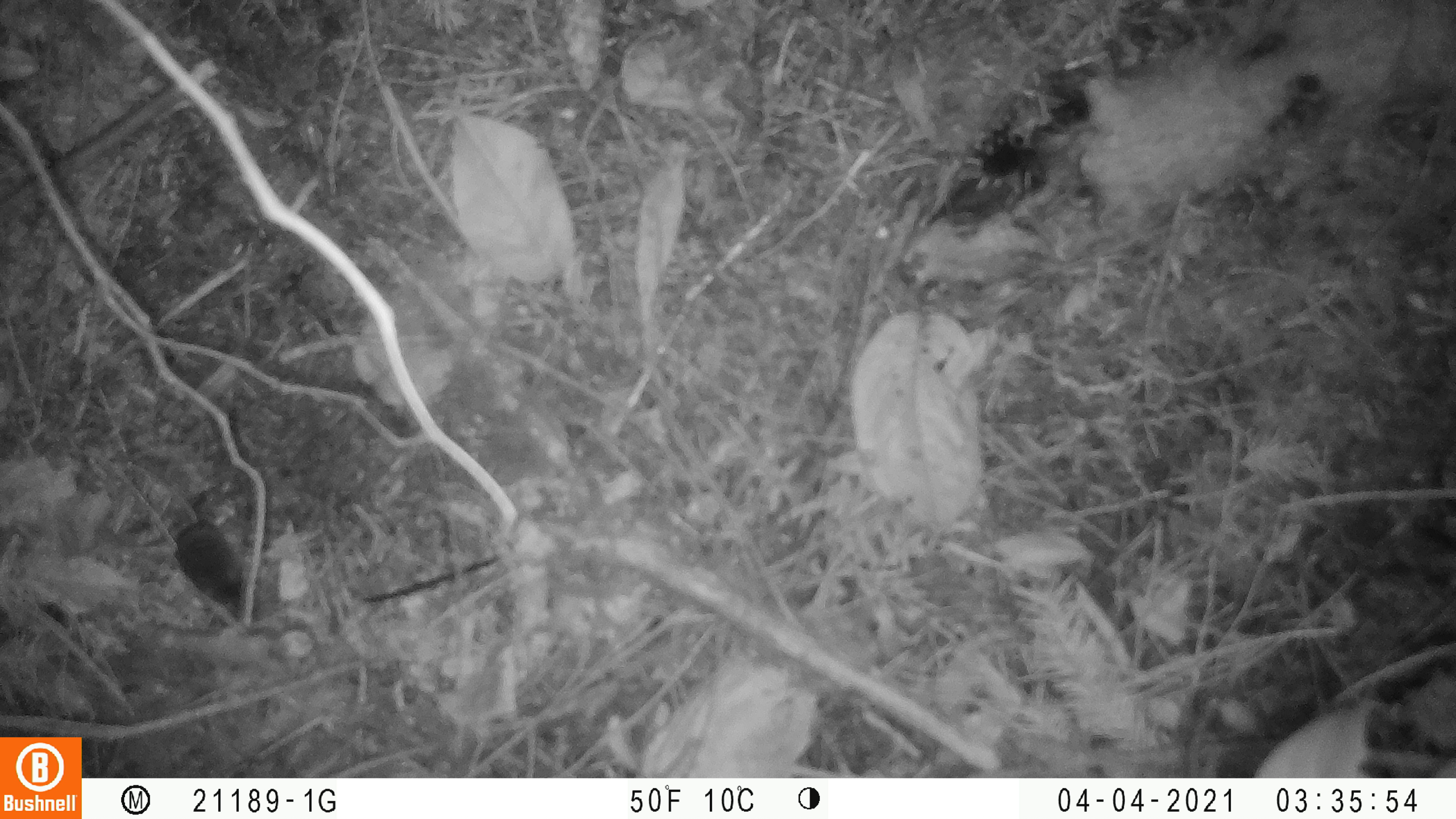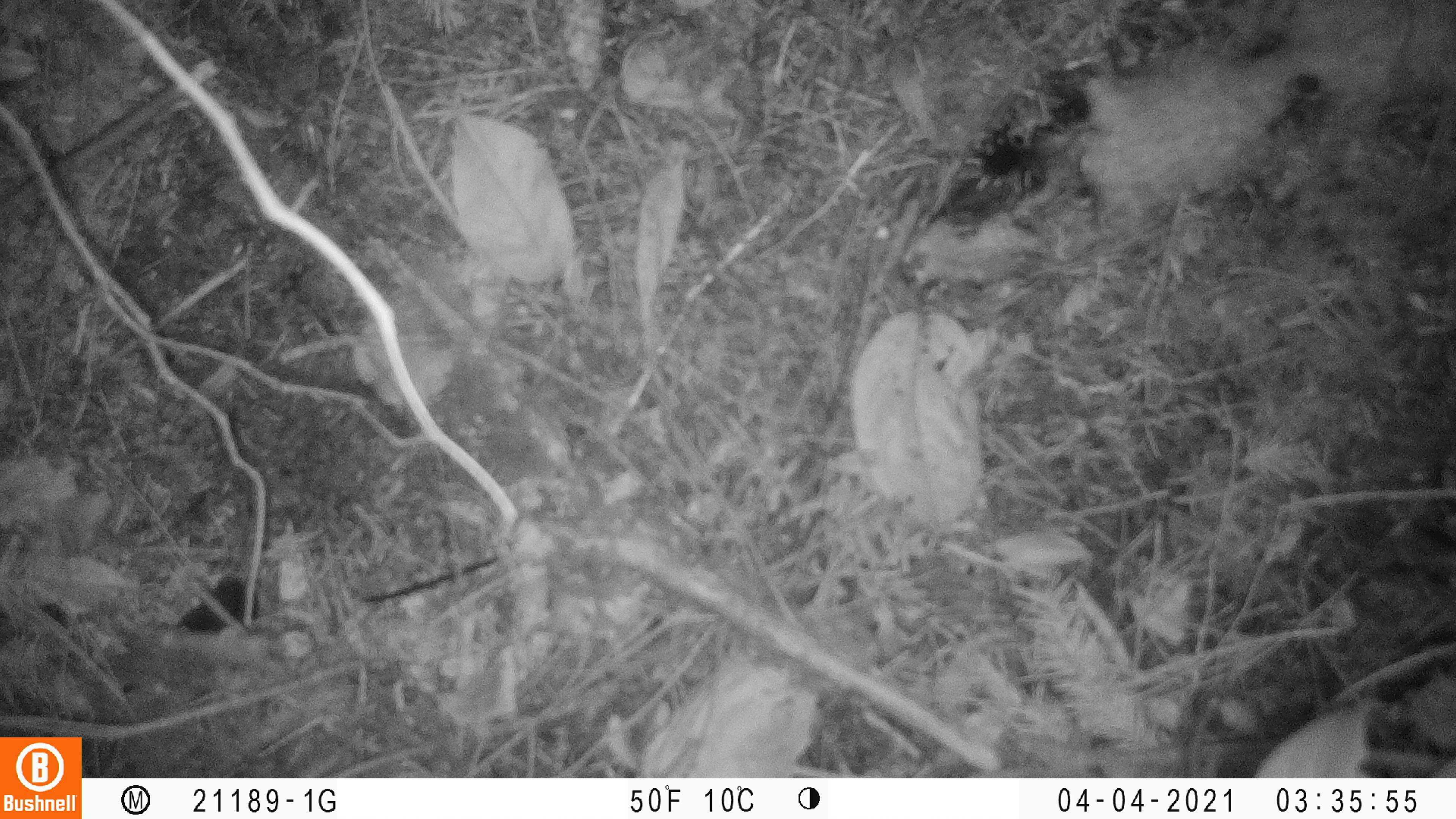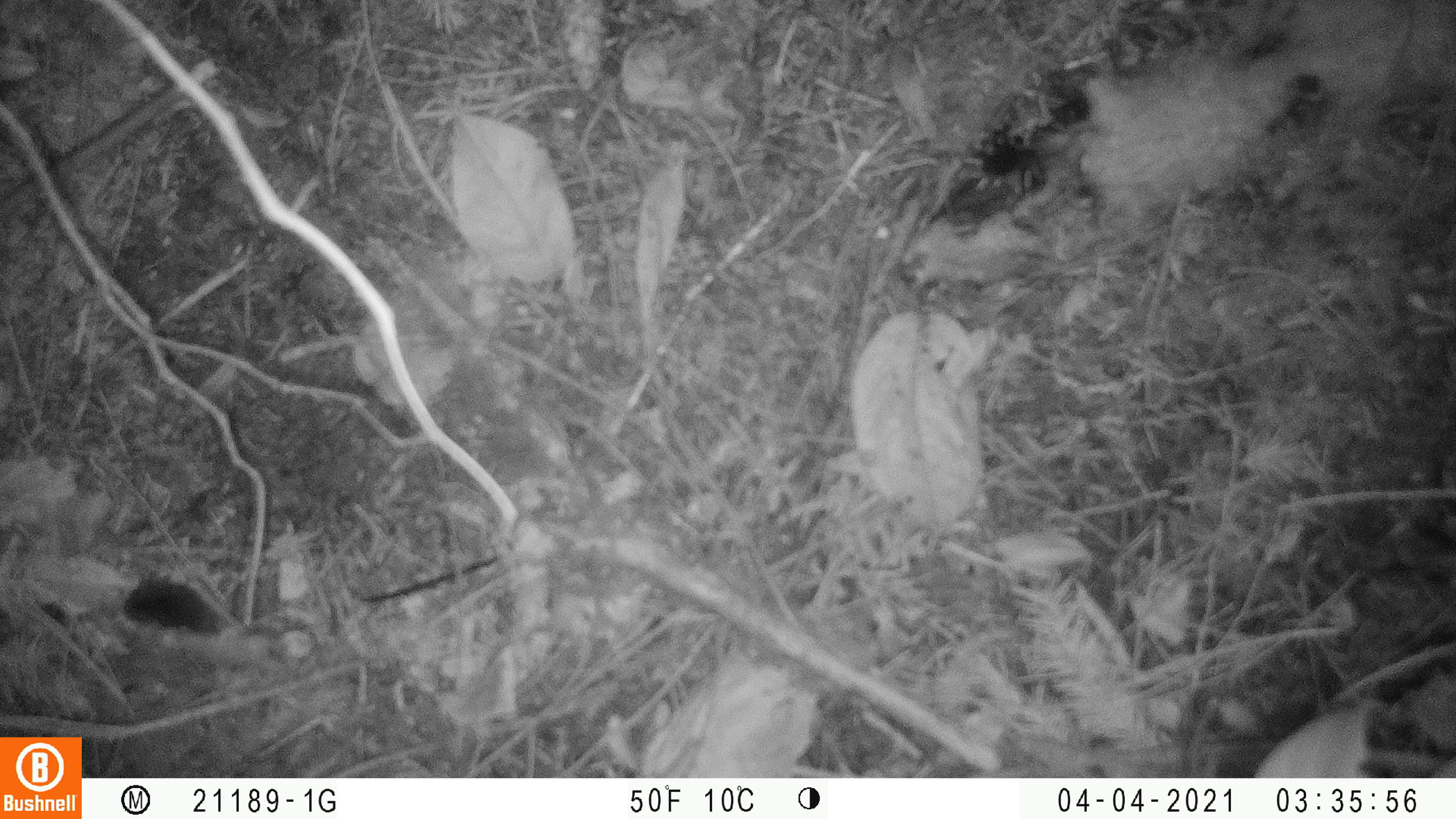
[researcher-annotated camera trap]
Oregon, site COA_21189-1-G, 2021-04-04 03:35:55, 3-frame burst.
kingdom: Animalia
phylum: Chordata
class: Mammalia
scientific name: Mammalia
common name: small mammal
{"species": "small mammal (Mammalia)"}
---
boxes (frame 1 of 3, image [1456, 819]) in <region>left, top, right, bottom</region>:
small mammal: <region>146, 461, 254, 616</region>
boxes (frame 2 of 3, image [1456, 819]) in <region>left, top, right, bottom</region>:
small mammal: <region>174, 573, 262, 638</region>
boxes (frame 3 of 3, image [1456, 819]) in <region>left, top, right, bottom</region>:
small mammal: <region>109, 569, 227, 641</region>